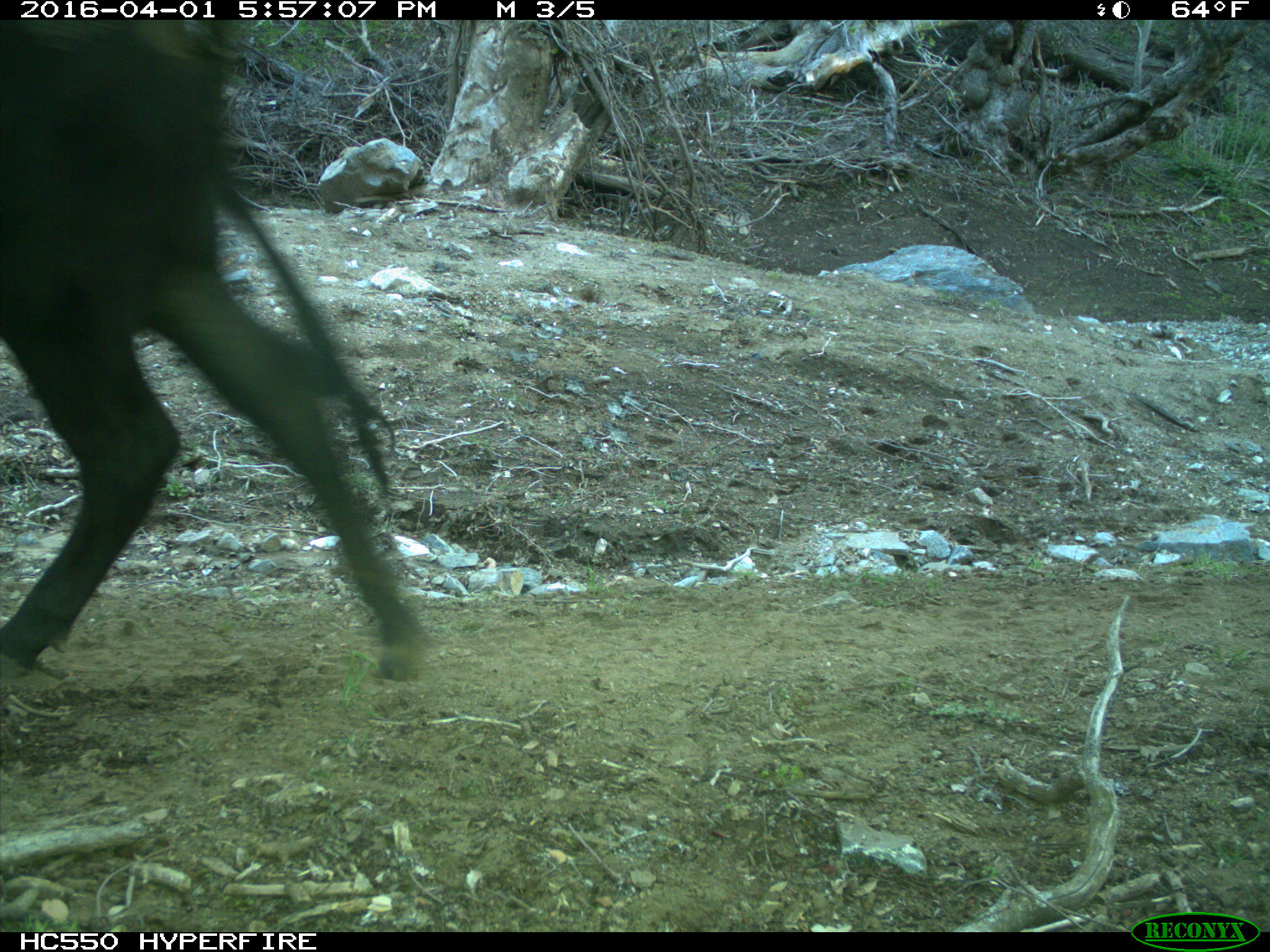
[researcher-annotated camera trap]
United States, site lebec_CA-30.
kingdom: Animalia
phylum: Chordata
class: Mammalia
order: Artiodactyla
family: Bovidae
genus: Bos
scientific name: Bos taurus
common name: domestic cow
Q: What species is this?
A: Bos taurus (domestic cow).